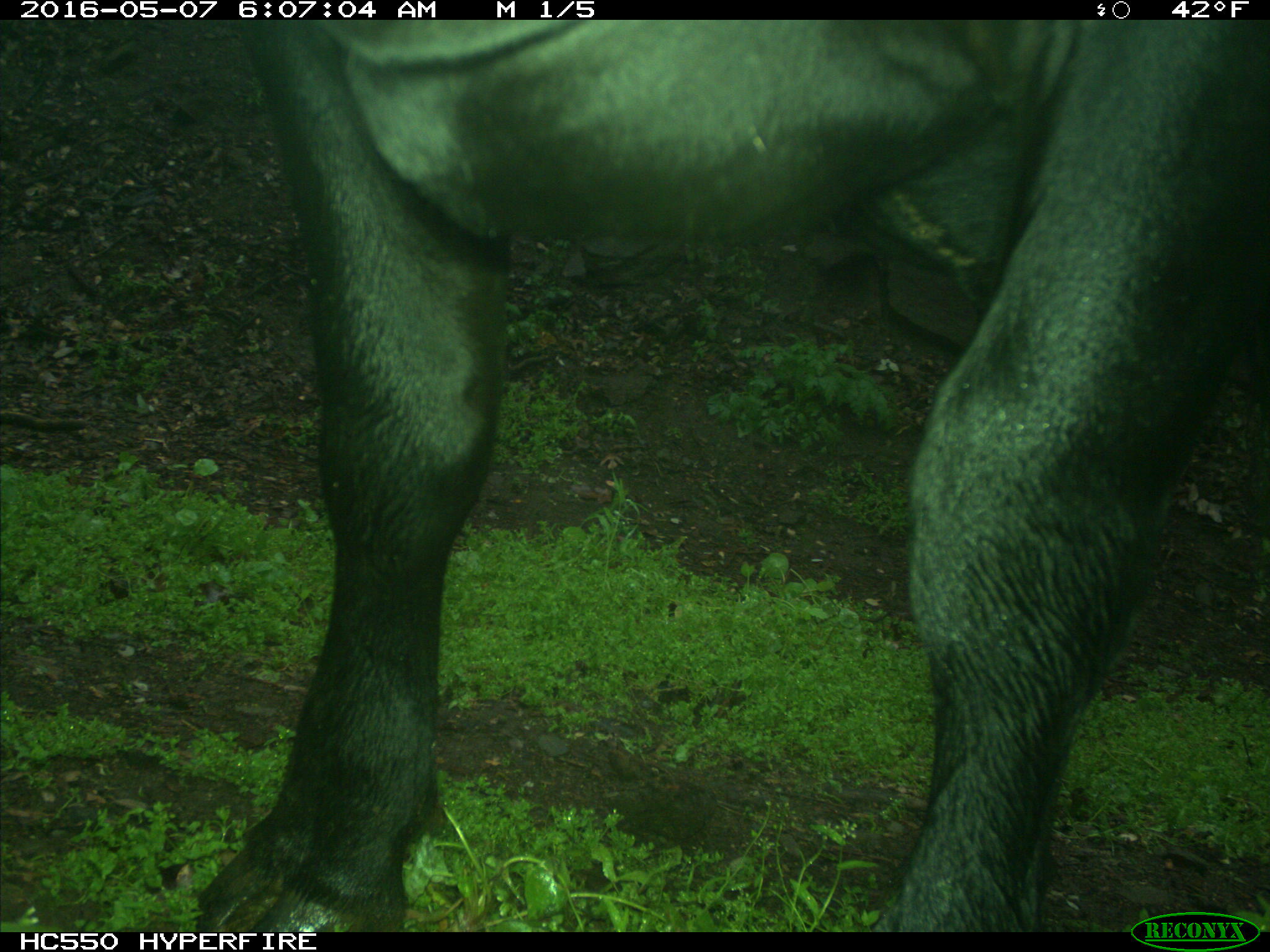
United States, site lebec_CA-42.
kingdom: Animalia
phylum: Chordata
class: Mammalia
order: Artiodactyla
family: Bovidae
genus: Bos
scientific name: Bos taurus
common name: domestic cow